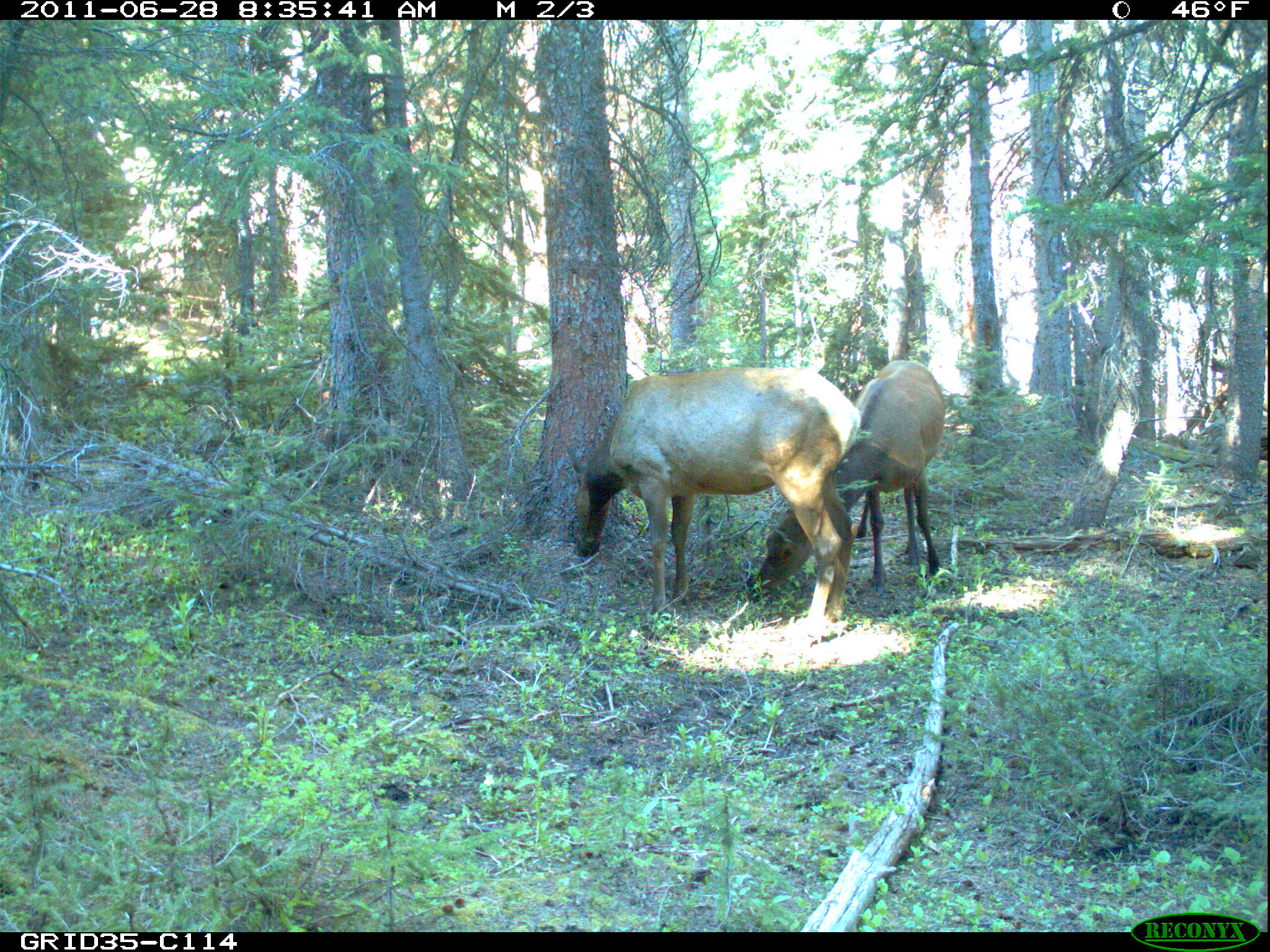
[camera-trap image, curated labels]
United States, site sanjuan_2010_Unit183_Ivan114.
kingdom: Animalia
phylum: Chordata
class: Mammalia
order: Artiodactyla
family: Cervidae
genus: Cervus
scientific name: Cervus elaphus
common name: red deer